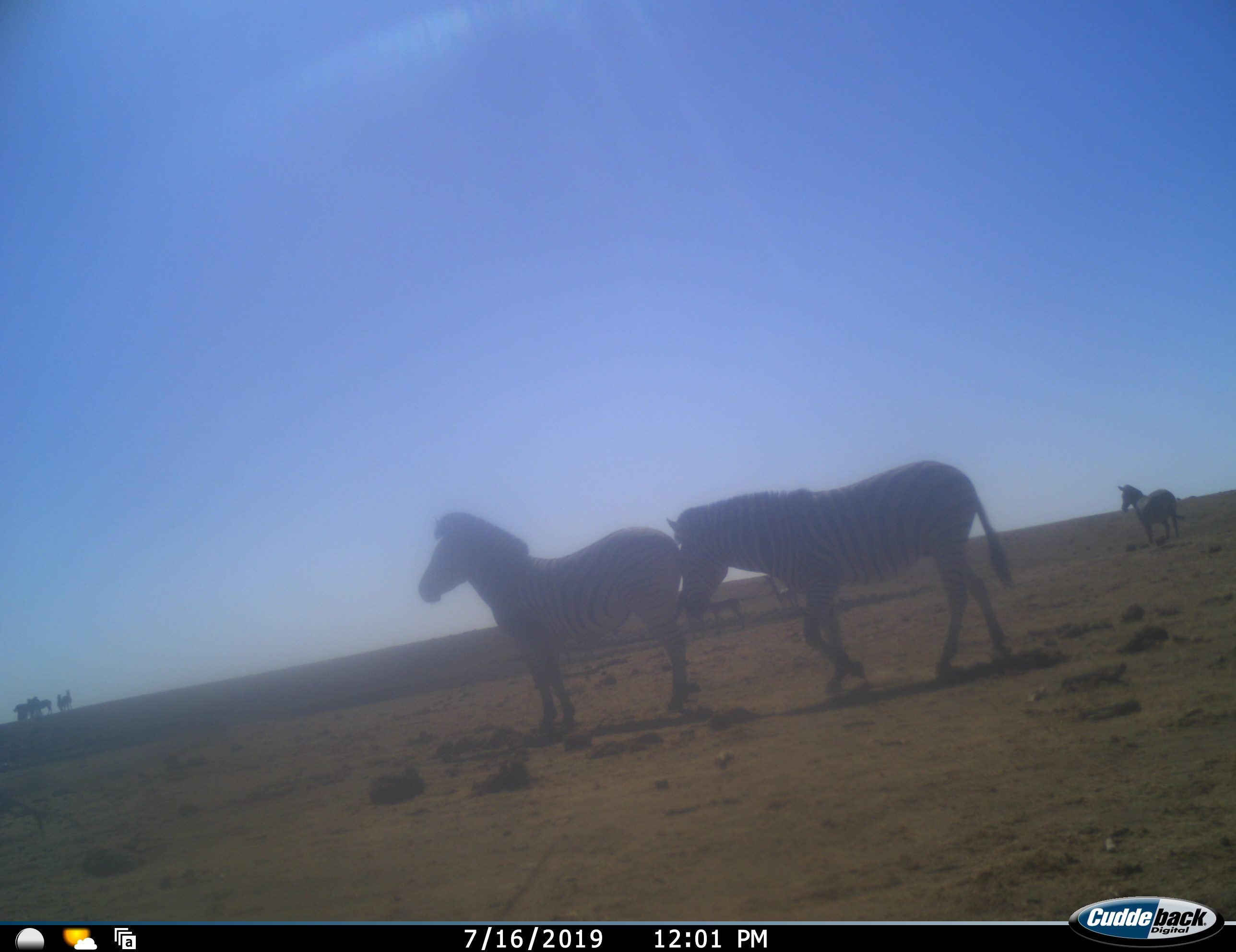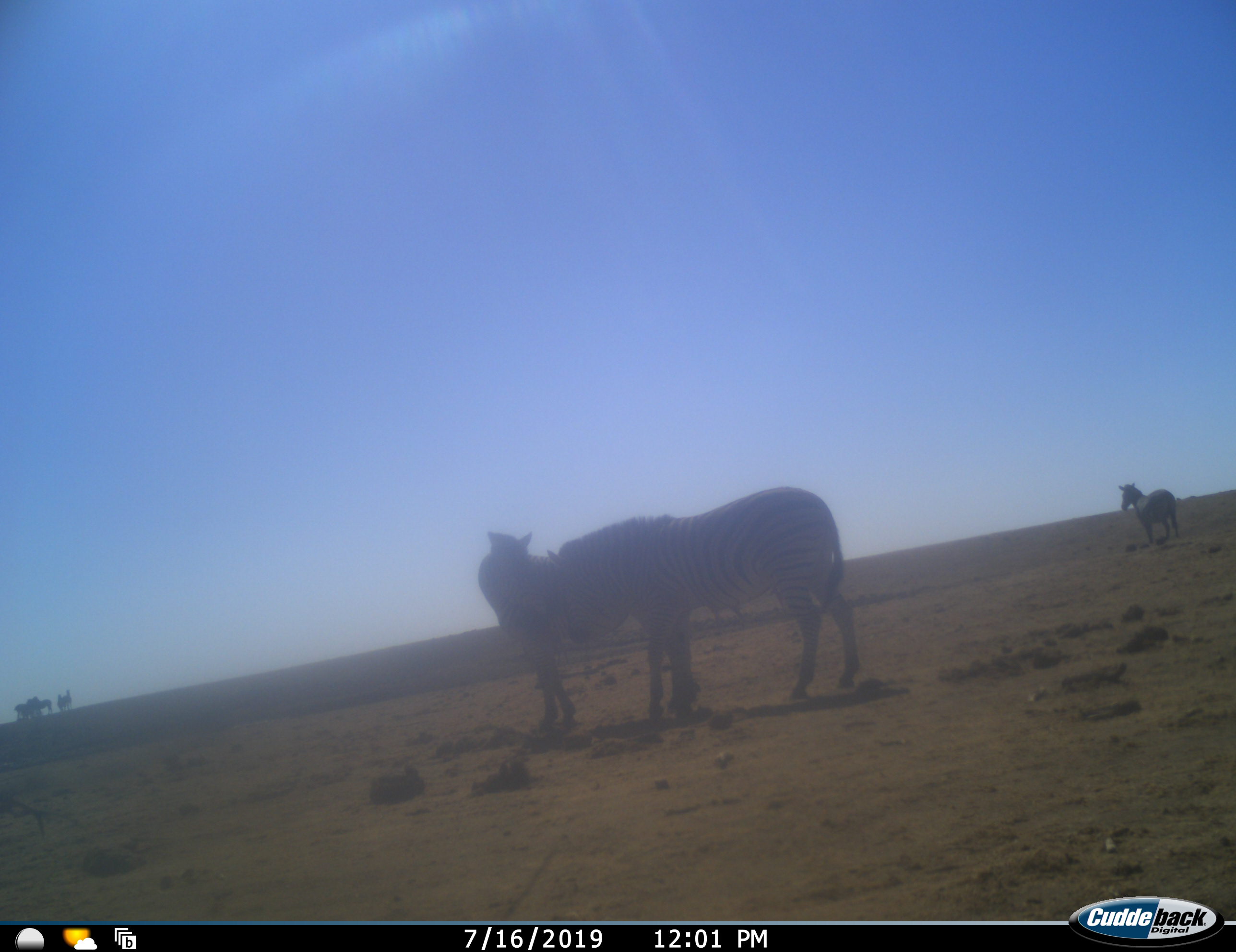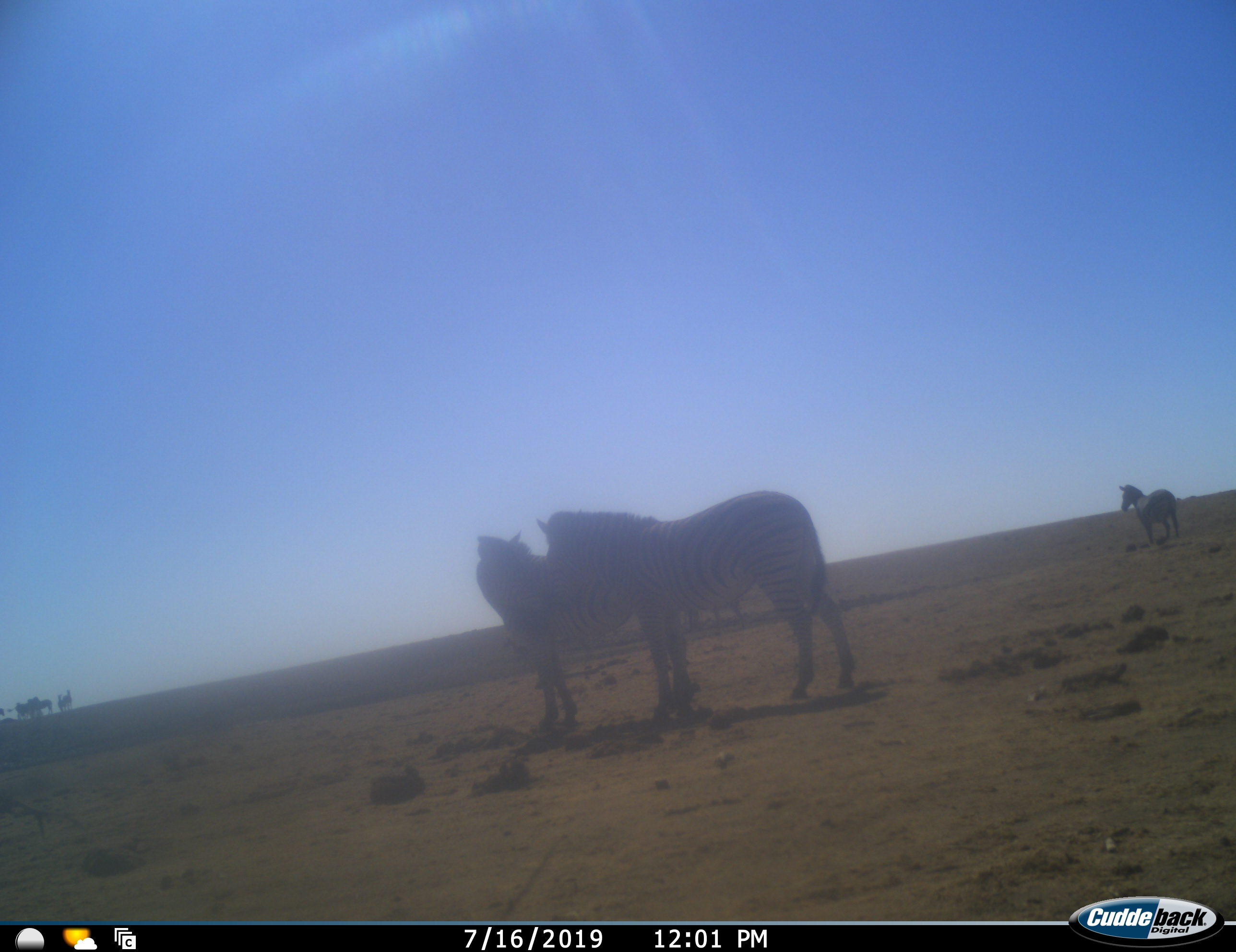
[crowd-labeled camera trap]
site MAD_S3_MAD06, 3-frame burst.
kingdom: Animalia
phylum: Chordata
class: Mammalia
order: Perissodactyla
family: Equidae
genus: Equus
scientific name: Equus quagga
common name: plains zebra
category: zebraplains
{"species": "zebraplains (plains zebra) (Equus quagga)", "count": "10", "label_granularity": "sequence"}